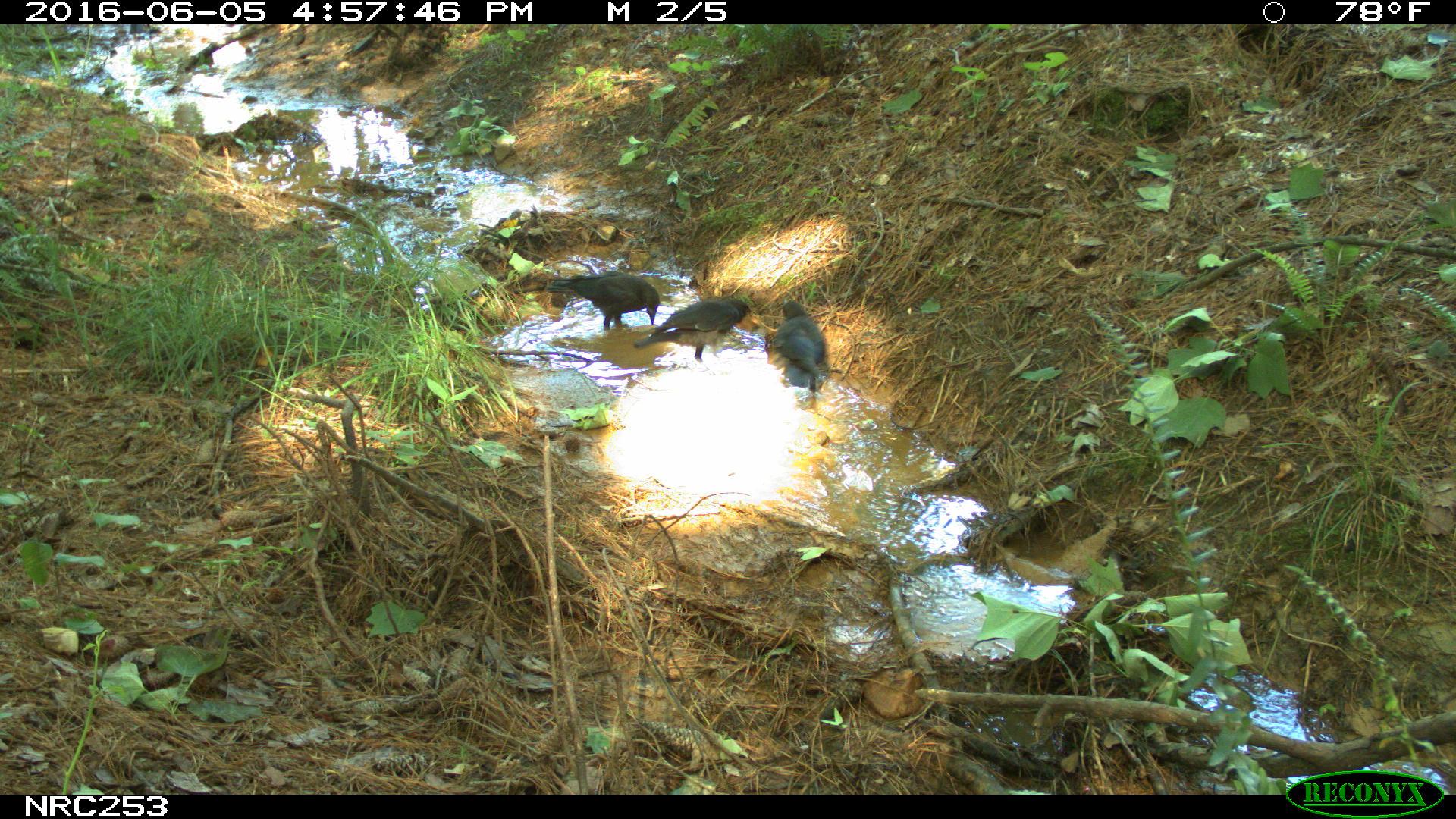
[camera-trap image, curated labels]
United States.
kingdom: Animalia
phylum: Chordata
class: Aves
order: Passeriformes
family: Corvidae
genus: Corvus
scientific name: Corvus brachyrhynchos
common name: american crow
American Crow (Corvus brachyrhynchos).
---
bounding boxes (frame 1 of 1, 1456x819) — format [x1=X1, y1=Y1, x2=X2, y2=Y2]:
American Crow: [x1=555, y1=274, x2=698, y2=341]; [x1=655, y1=289, x2=761, y2=359]; [x1=769, y1=303, x2=834, y2=398]